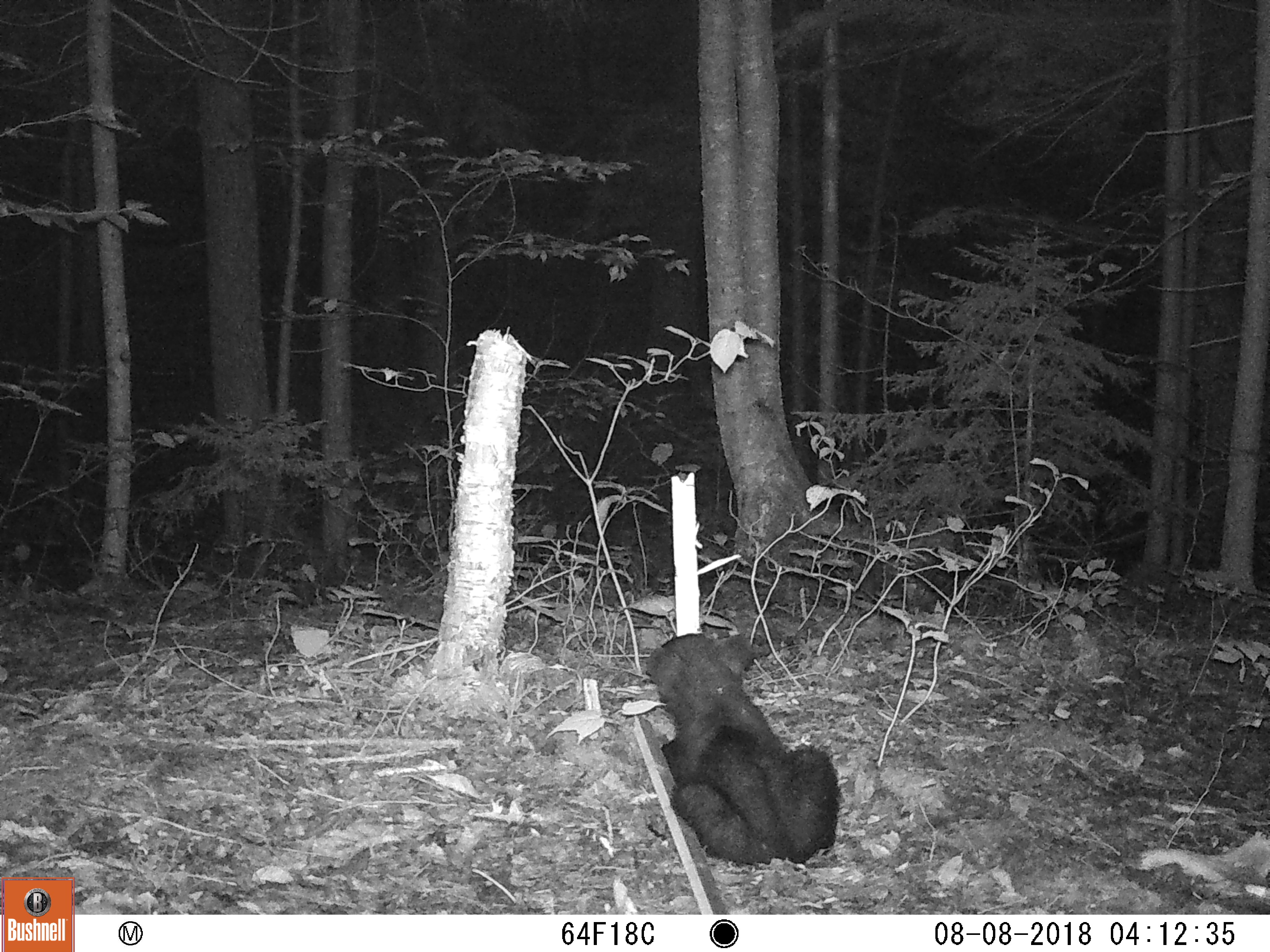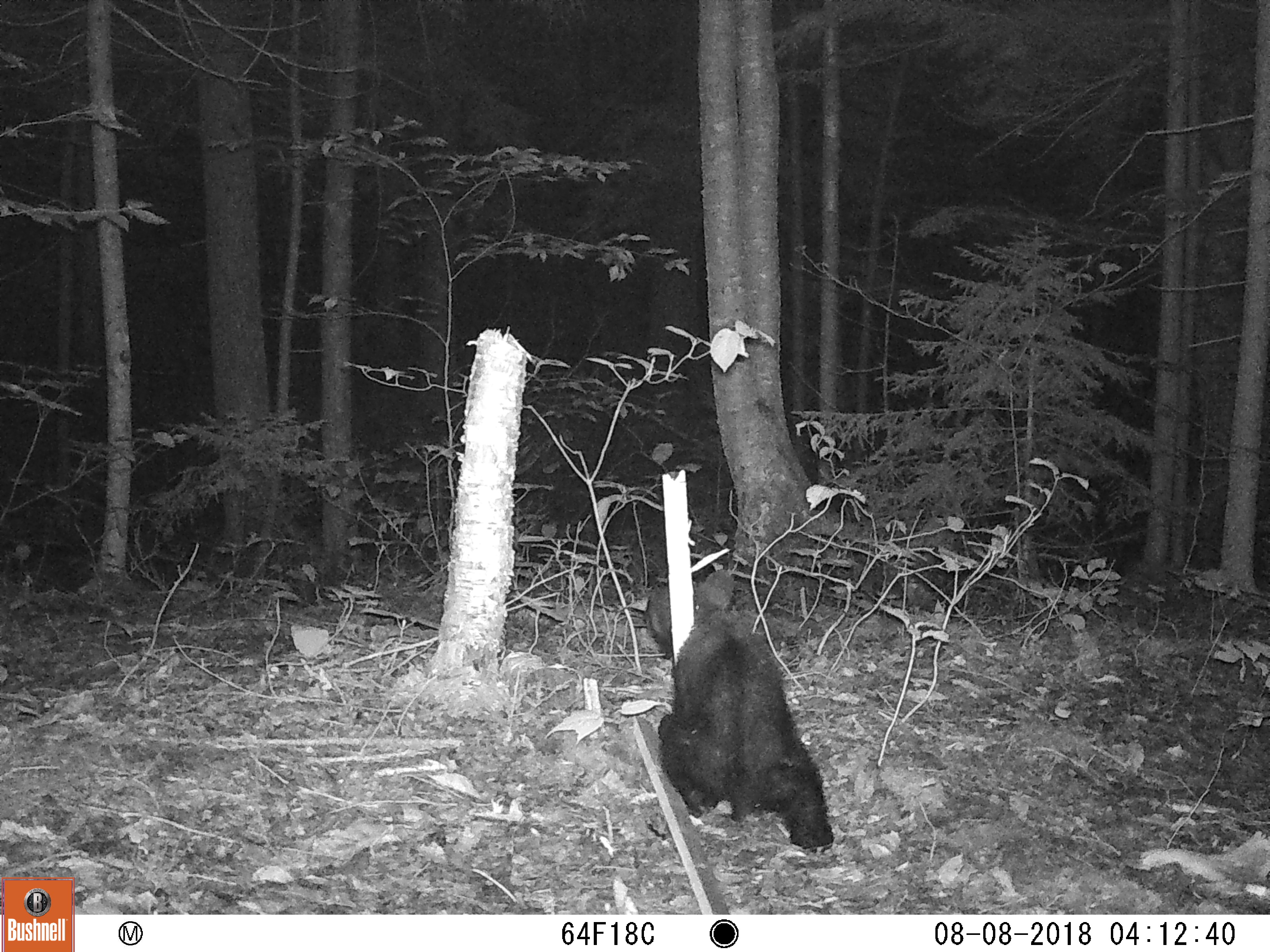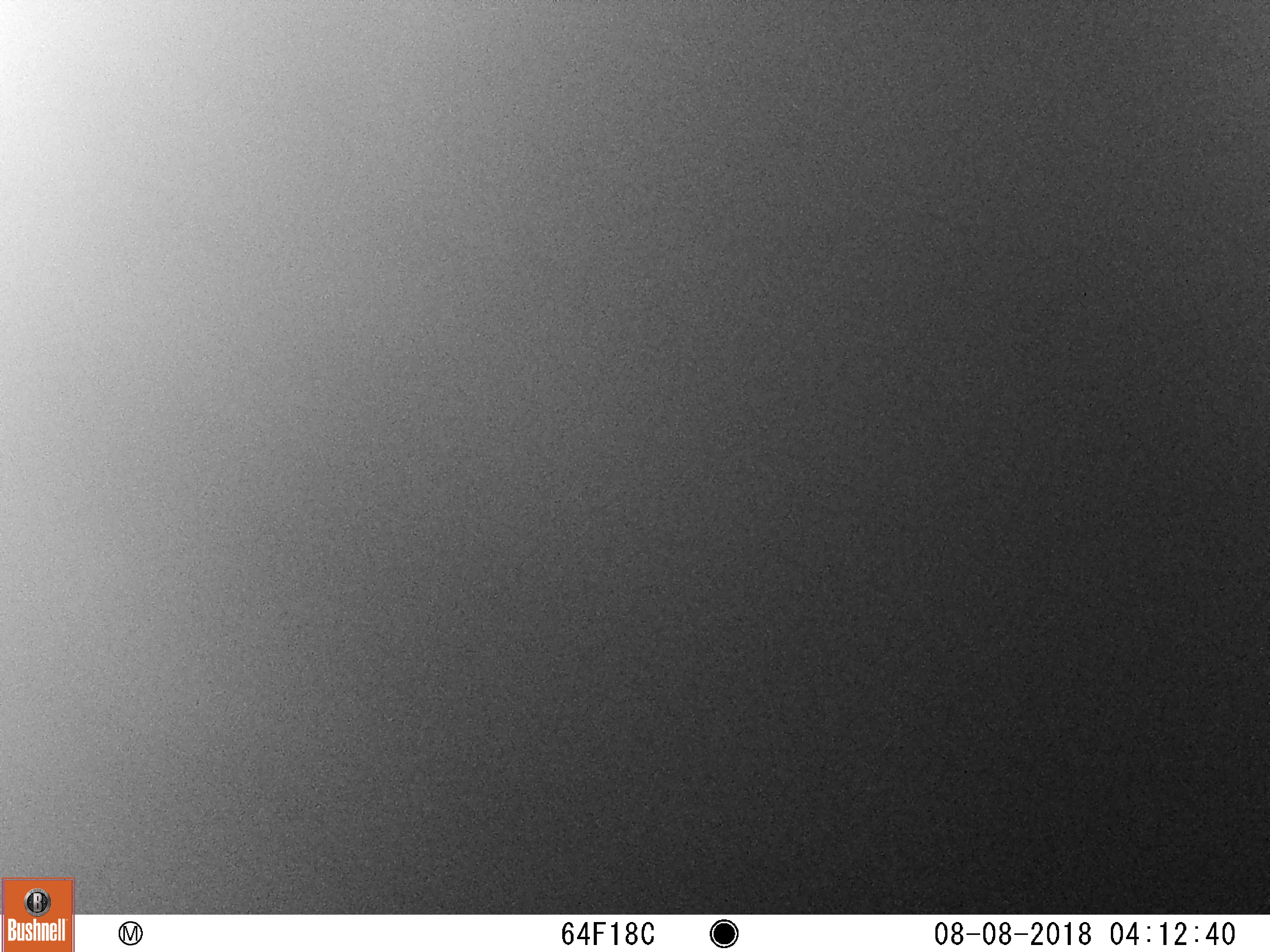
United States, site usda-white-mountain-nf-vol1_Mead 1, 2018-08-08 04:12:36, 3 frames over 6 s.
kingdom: Animalia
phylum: Chordata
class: Mammalia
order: Carnivora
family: Ursidae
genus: Ursus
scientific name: Ursus americanus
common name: black bear